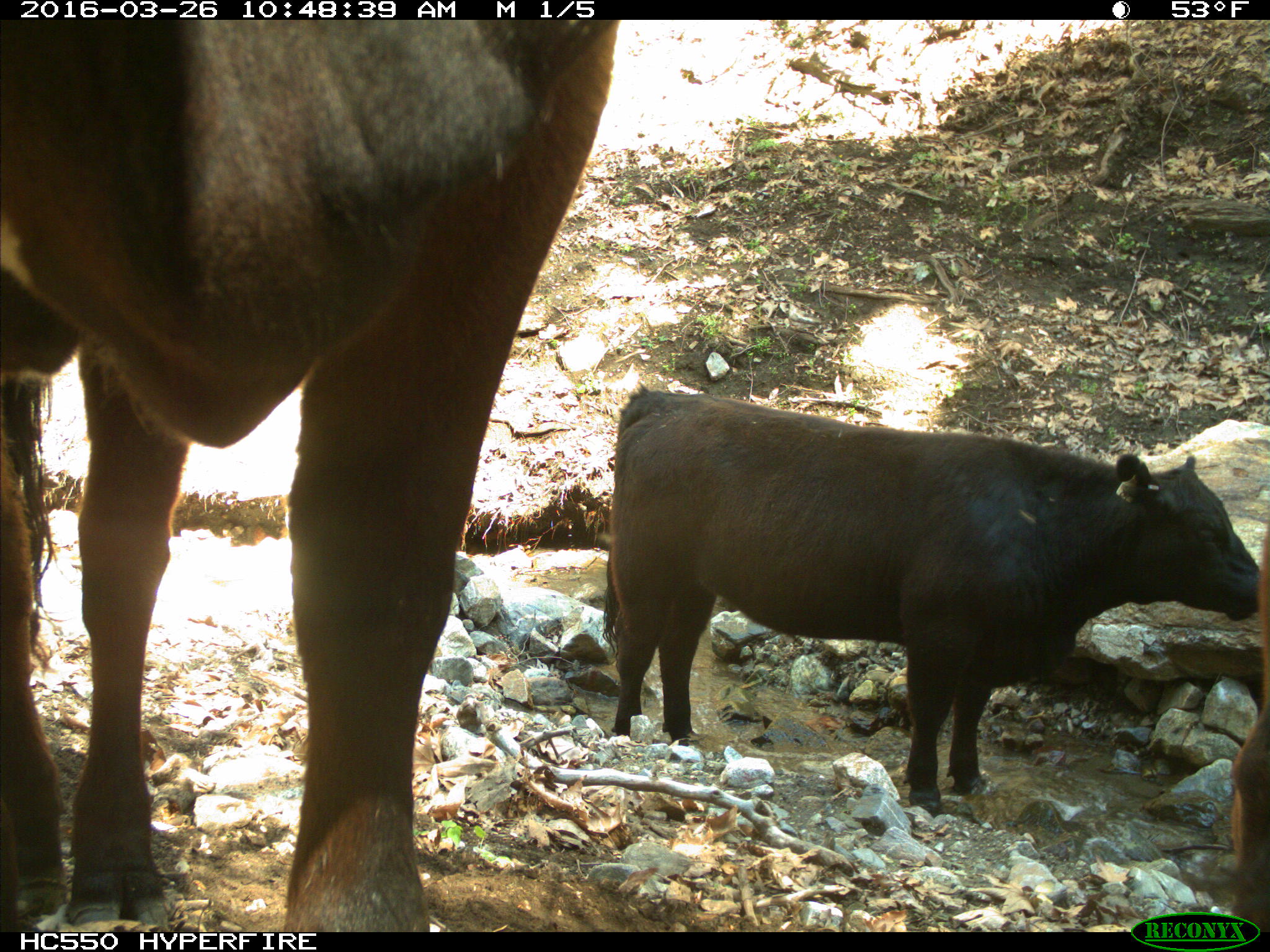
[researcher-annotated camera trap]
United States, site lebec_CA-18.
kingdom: Animalia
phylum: Chordata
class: Mammalia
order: Artiodactyla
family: Bovidae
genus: Bos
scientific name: Bos taurus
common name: domestic cow